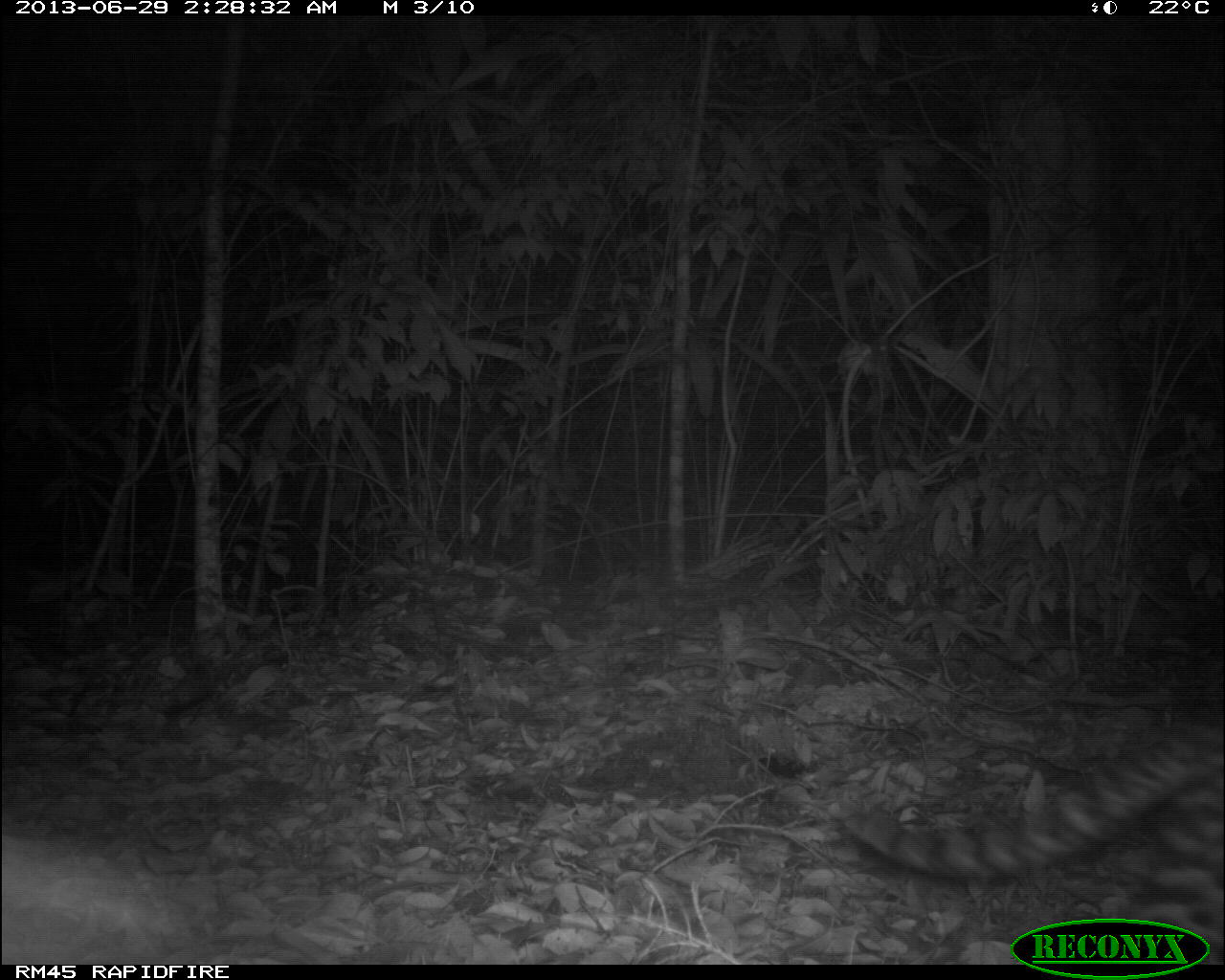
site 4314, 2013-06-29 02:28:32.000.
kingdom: Animalia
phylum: Chordata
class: Mammalia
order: Carnivora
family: Felidae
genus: Leopardus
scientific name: Leopardus pardalis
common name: ocelot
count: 1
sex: male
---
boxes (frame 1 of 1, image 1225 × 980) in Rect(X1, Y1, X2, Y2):
leopardus pardalis: Rect(840, 715, 1225, 955)